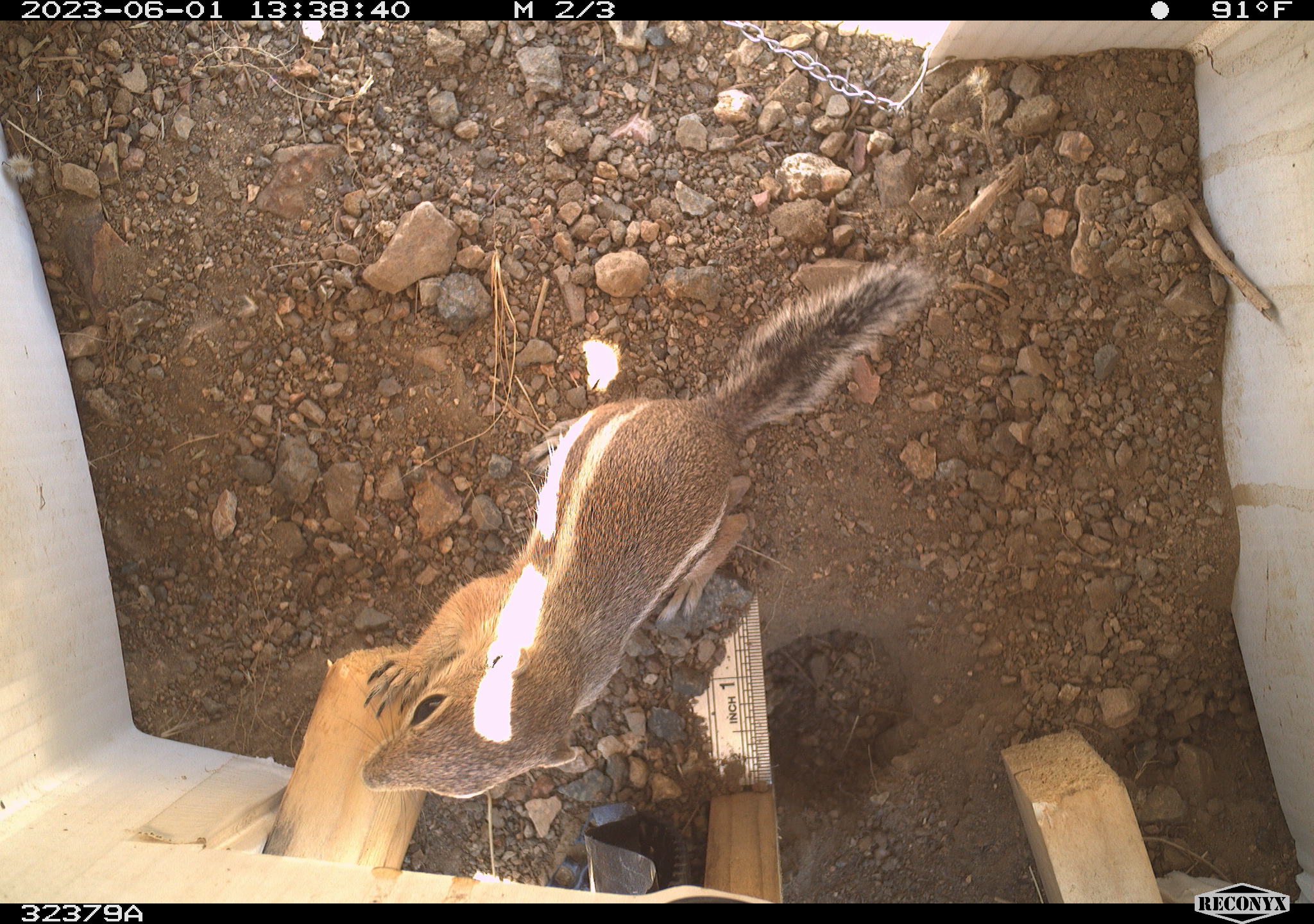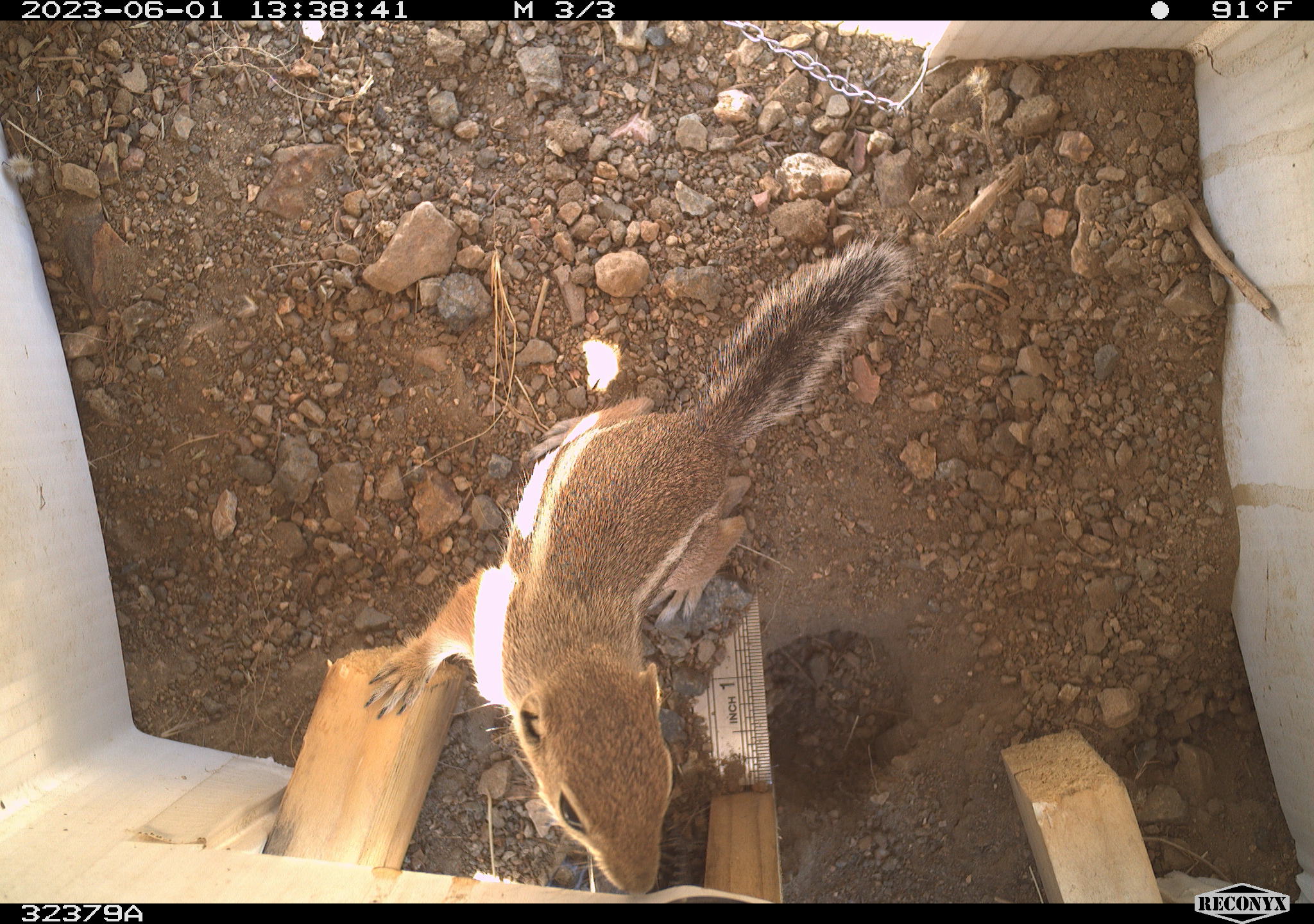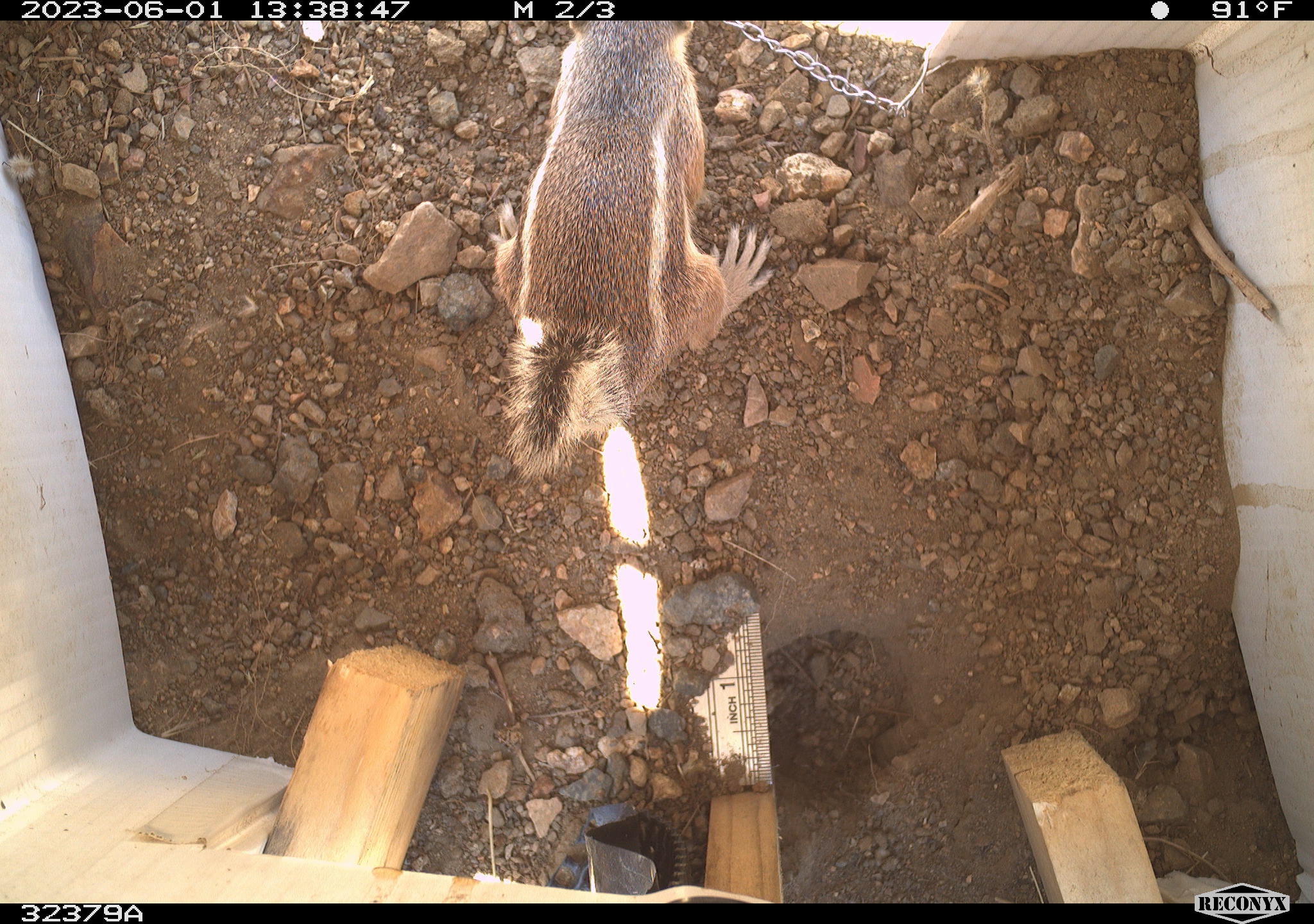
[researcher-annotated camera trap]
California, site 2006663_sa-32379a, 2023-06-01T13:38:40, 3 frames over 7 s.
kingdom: Animalia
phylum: Chordata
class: Mammalia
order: Rodentia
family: Sciuridae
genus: Ammospermophilus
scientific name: Ammospermophilus leucurus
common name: white-tailed antelope squirrel